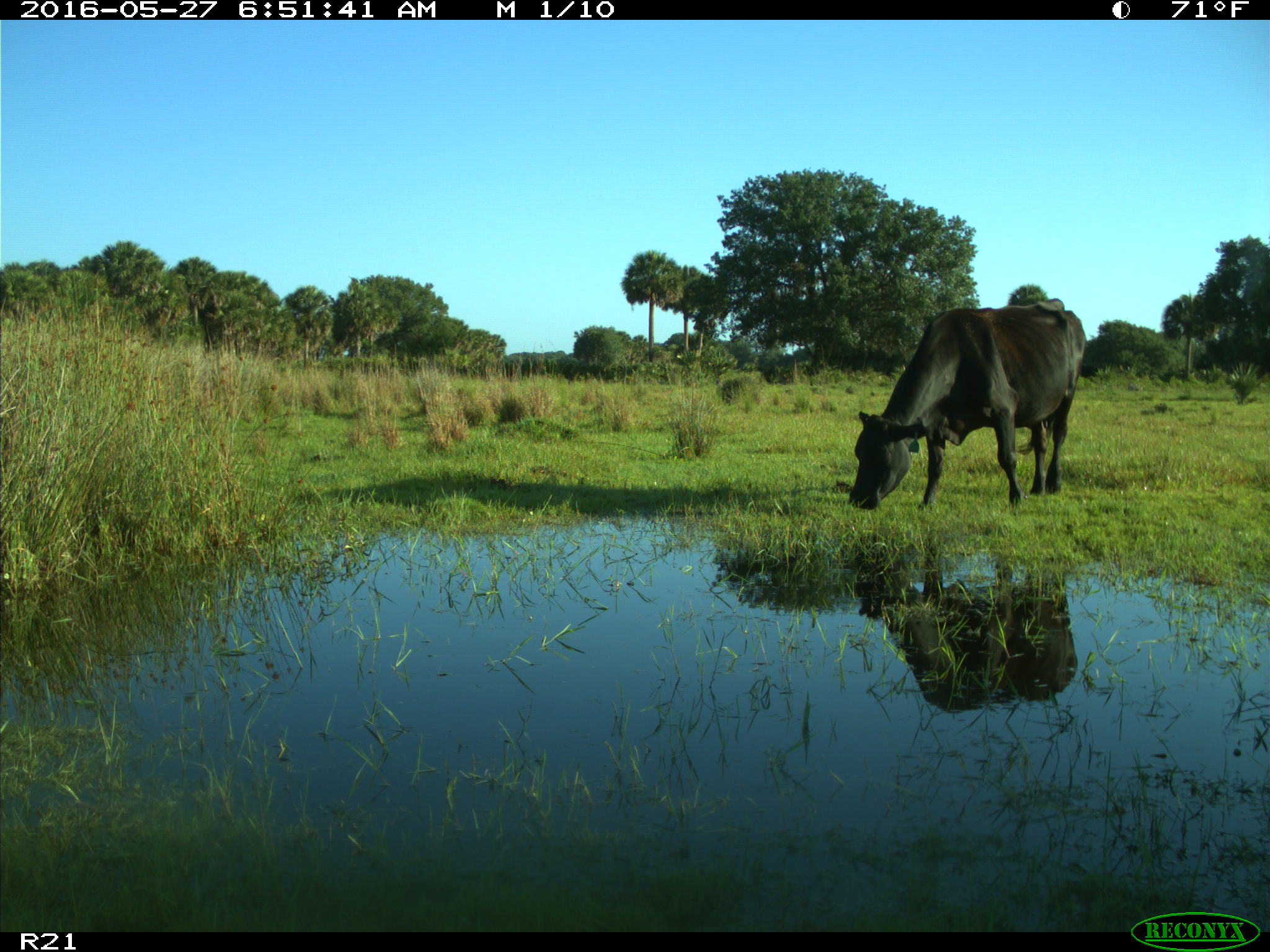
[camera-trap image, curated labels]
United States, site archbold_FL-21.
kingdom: Animalia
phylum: Chordata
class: Mammalia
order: Artiodactyla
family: Bovidae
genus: Bos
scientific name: Bos taurus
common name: domestic cow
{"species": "Bos taurus (domestic cow)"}